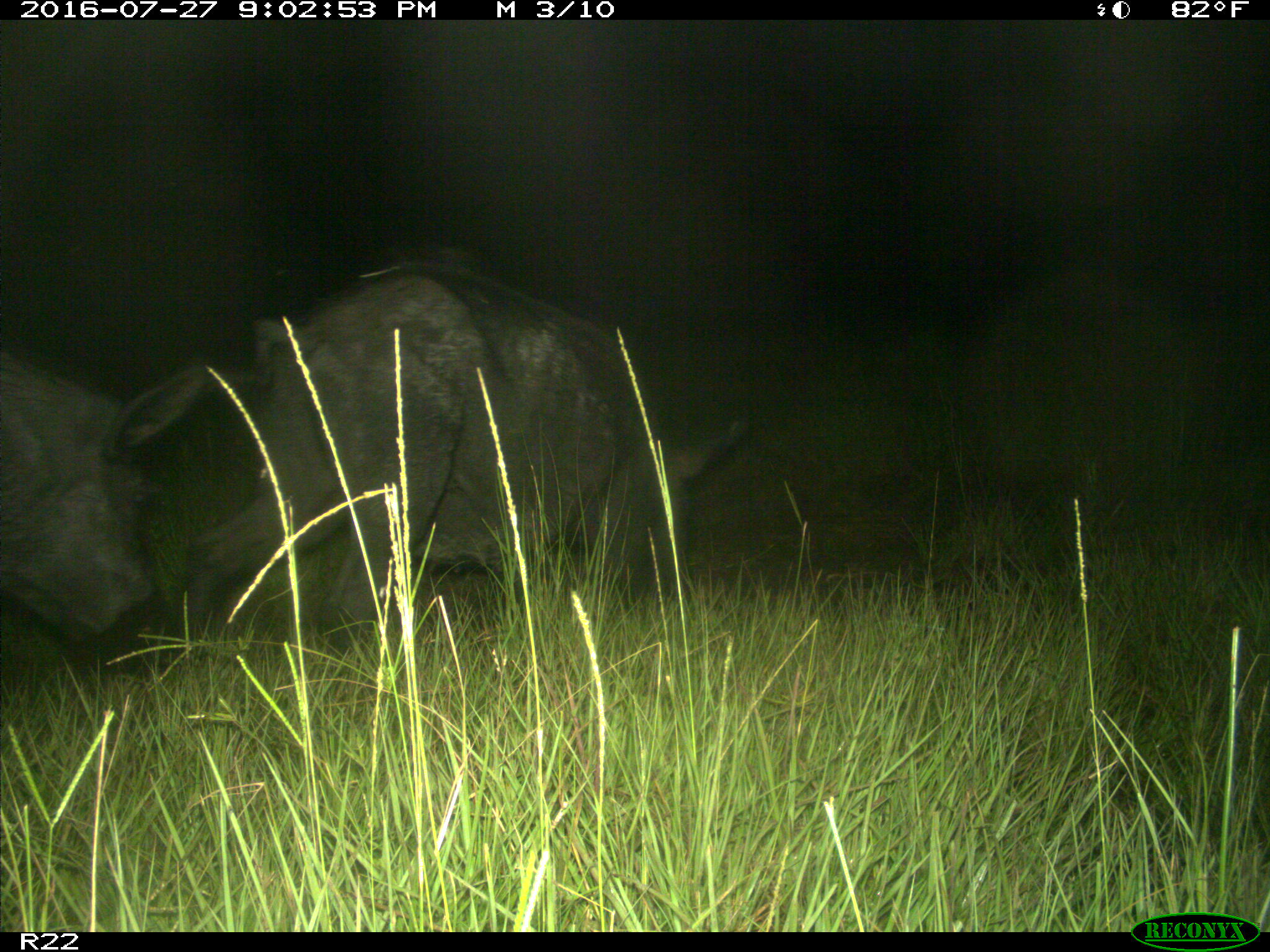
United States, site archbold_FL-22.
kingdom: Animalia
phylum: Chordata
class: Mammalia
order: Artiodactyla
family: Suidae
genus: Sus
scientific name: Sus scrofa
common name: wild boar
Sus scrofa (wild boar).